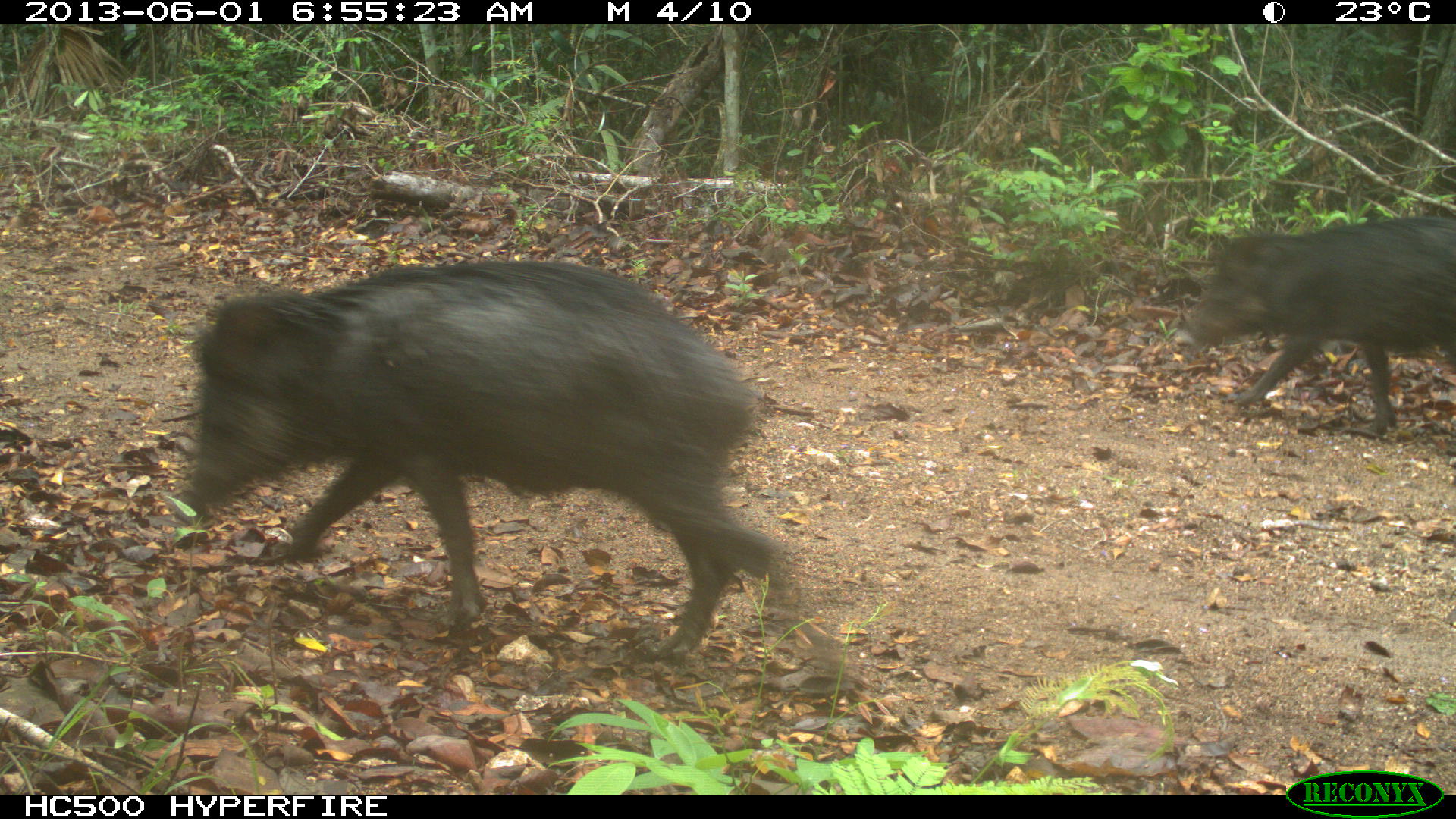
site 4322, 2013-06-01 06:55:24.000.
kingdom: Animalia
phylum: Chordata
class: Mammalia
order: Artiodactyla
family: Tayassuidae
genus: Tayassu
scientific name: Tayassu pecari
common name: white-lipped peccary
Tayassu pecari (white-lipped peccary), count 39.